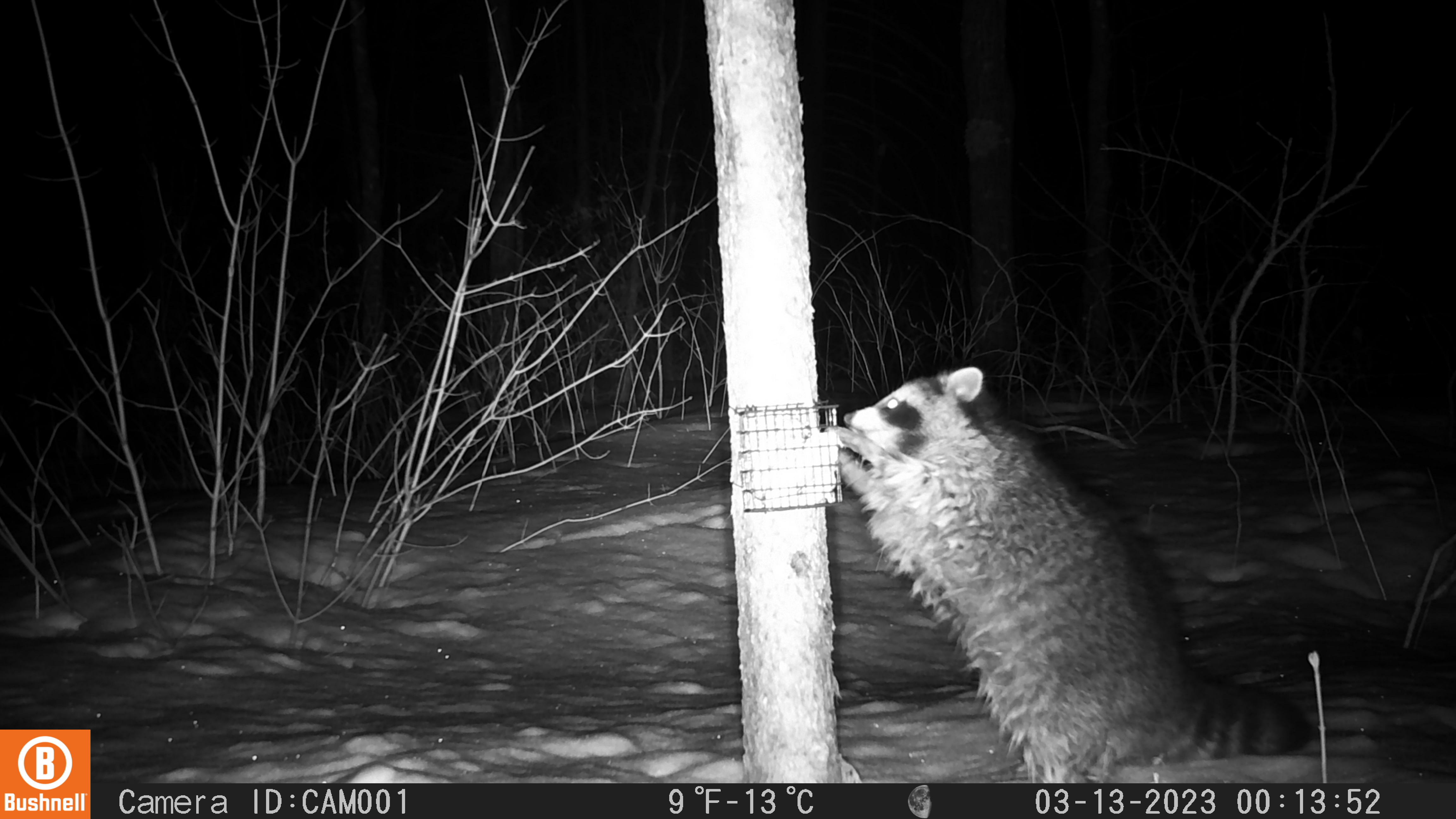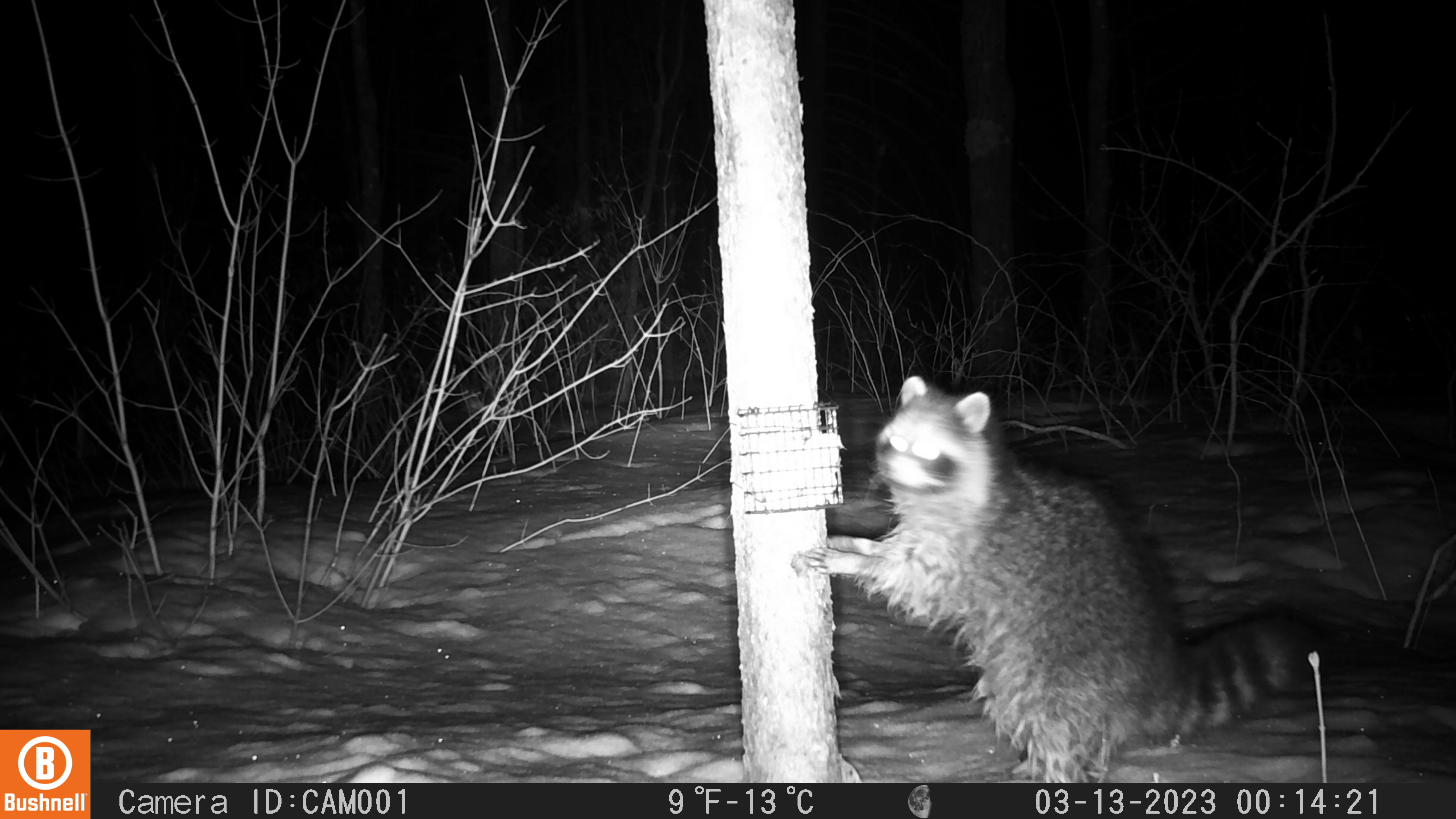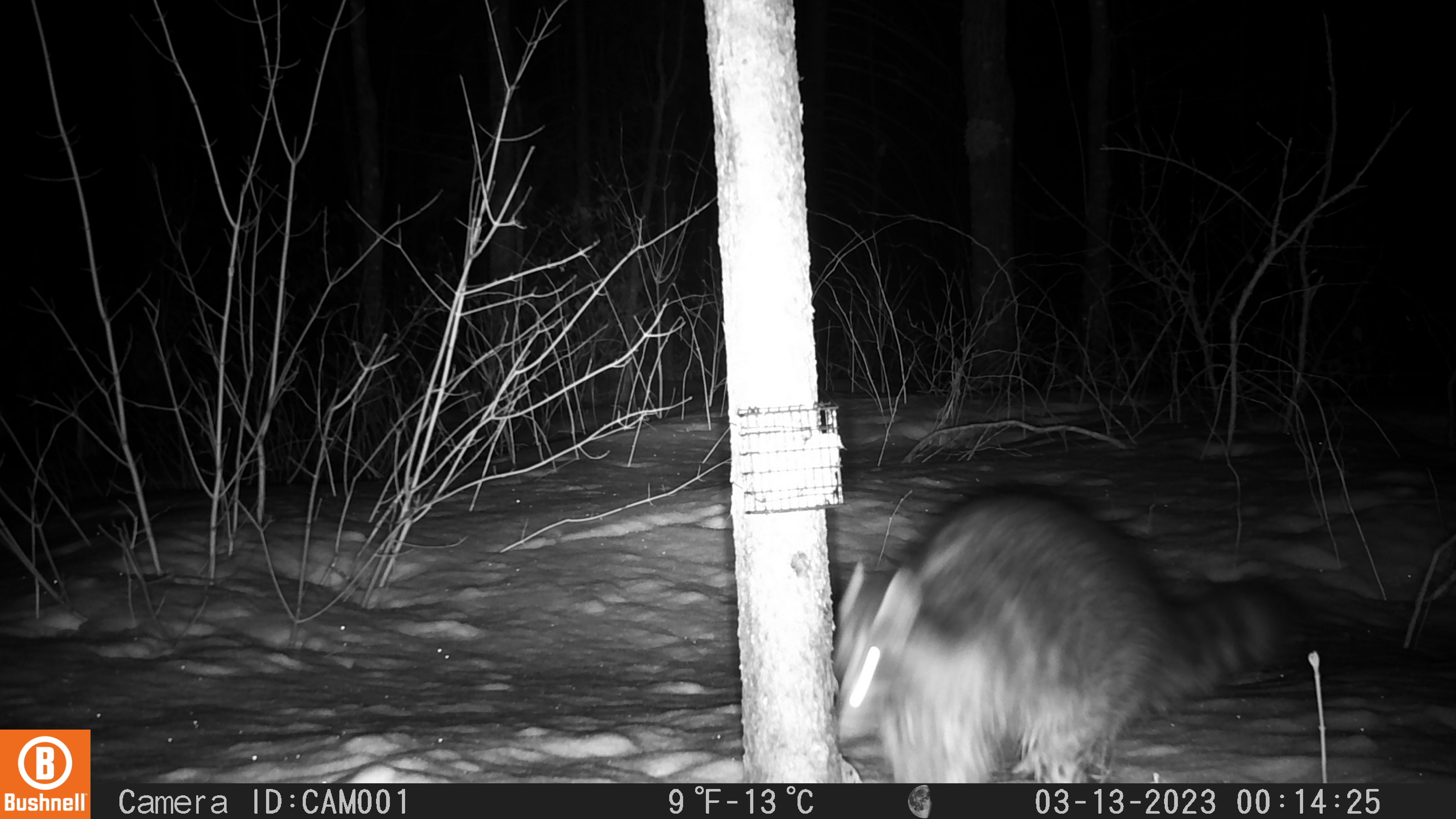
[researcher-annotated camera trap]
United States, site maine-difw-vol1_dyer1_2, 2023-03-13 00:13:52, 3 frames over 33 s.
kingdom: Animalia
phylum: Chordata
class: Mammalia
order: Carnivora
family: Procyonidae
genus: Procyon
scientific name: Procyon lotor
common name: raccoon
Raccoon (Procyon lotor).